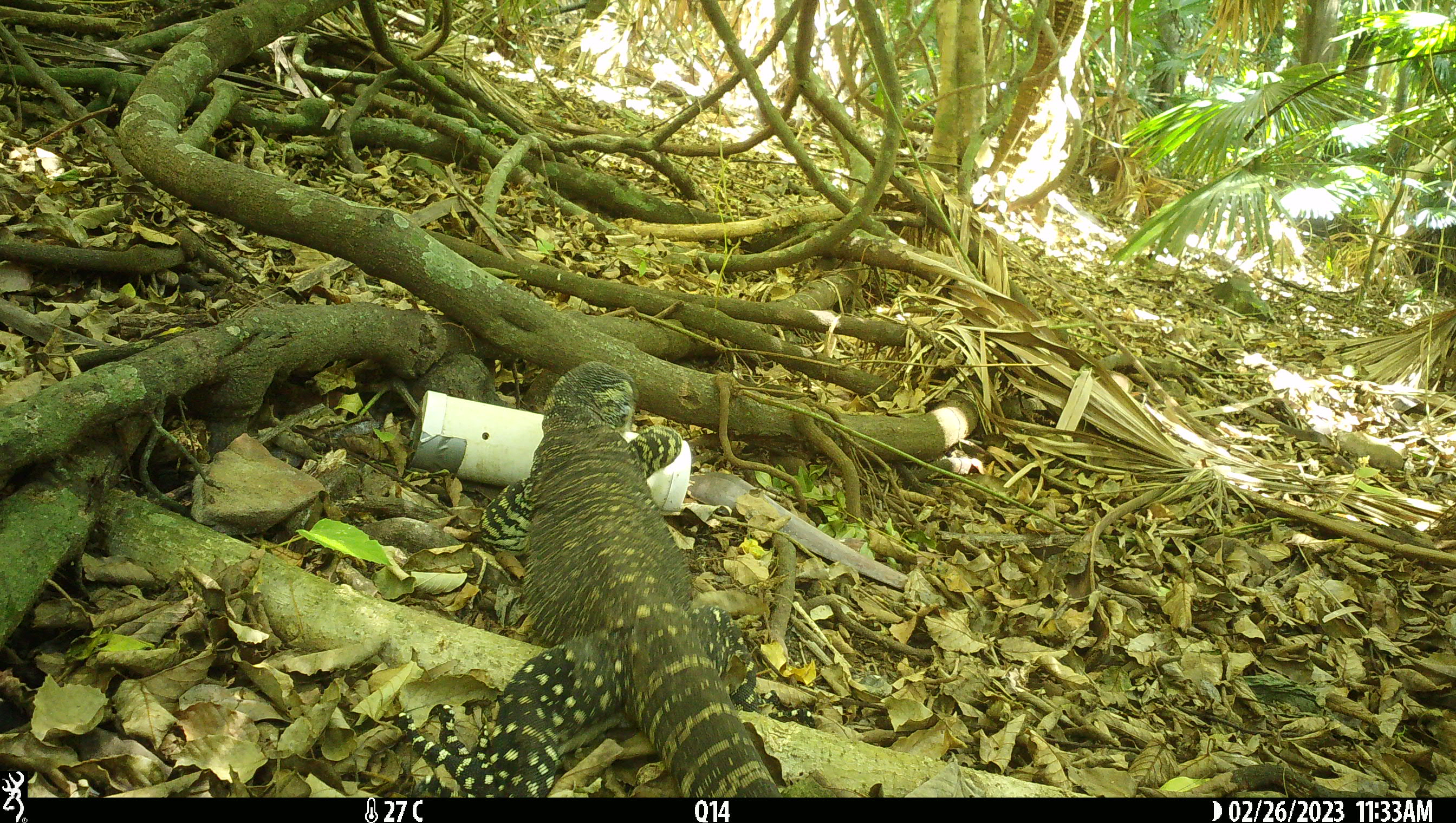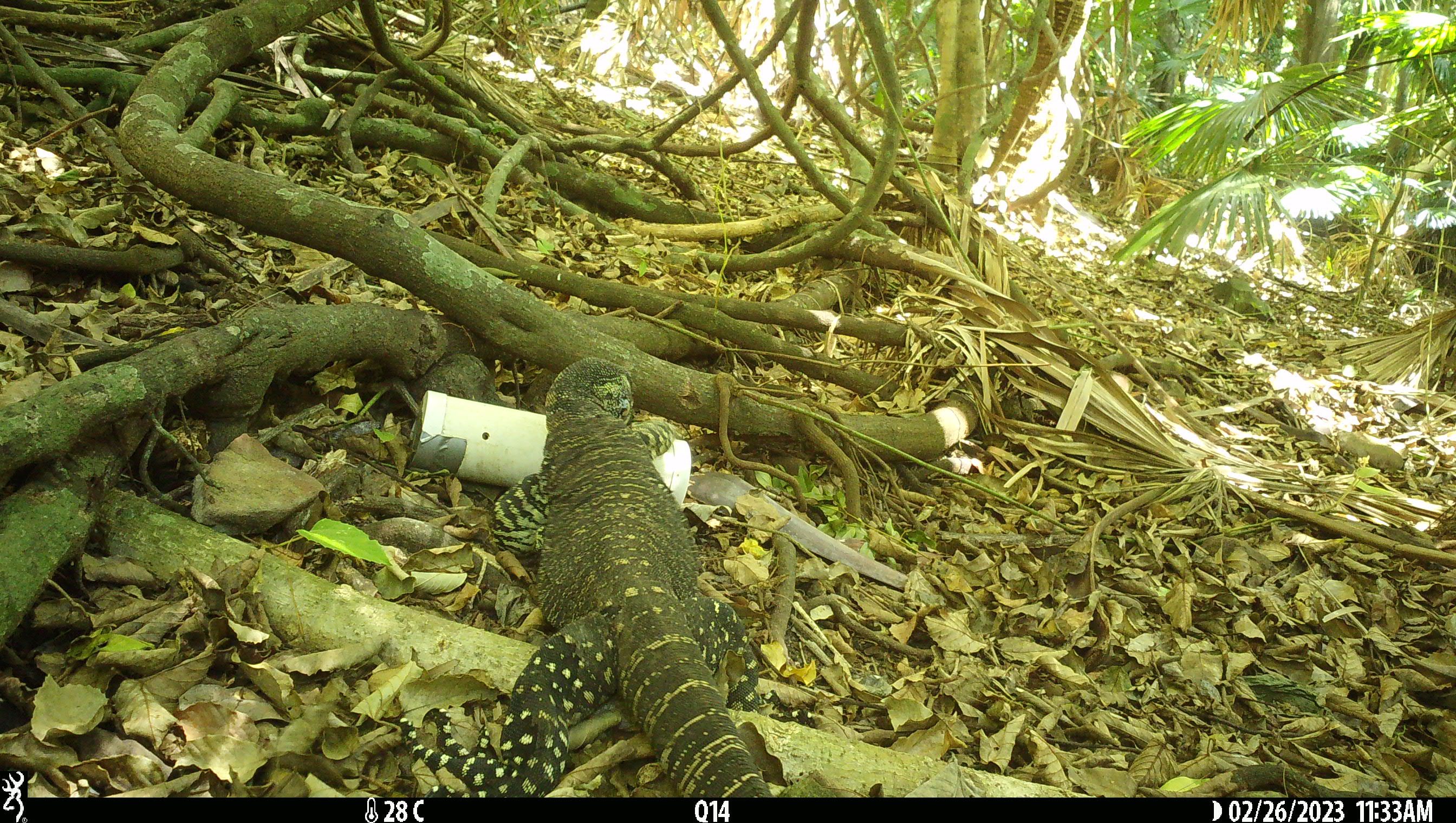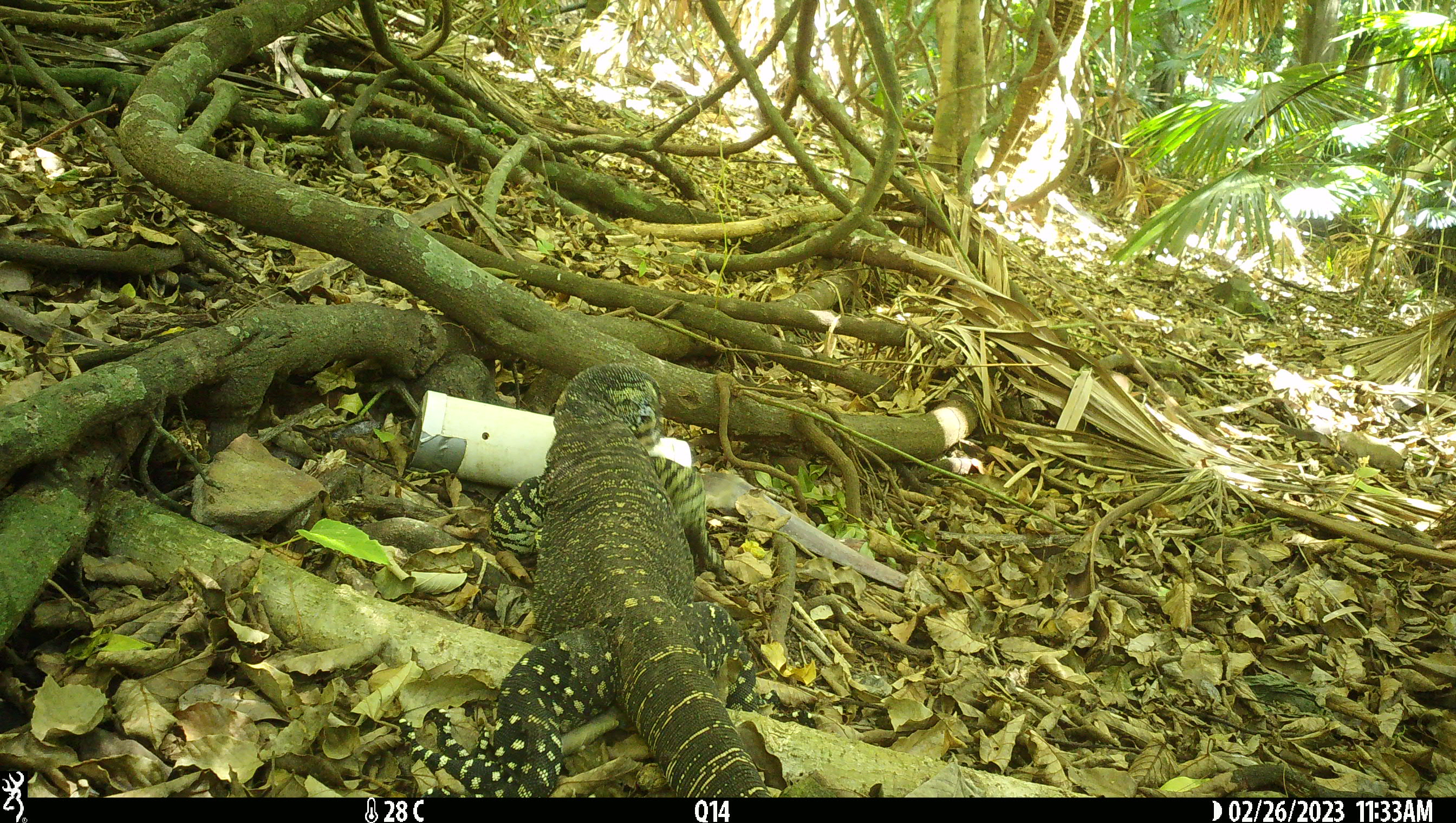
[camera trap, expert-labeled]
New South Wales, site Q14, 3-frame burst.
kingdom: Animalia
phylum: Chordata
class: Reptilia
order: Squamata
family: Varanidae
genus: Varanus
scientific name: Varanus varius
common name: lace monitor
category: goanna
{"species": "goanna (lace monitor) (Varanus varius)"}